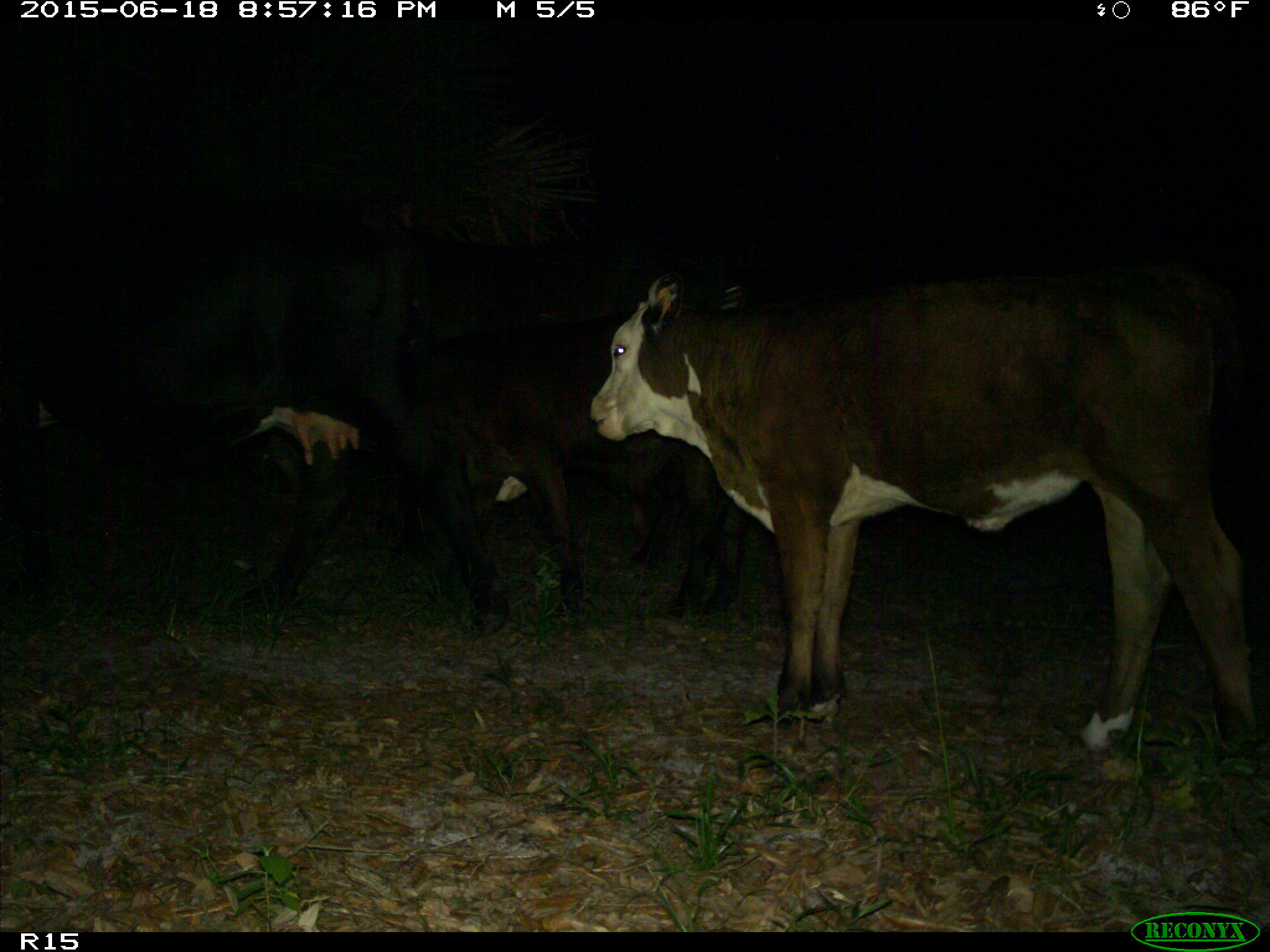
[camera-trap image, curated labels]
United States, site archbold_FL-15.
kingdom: Animalia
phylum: Chordata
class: Mammalia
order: Artiodactyla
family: Bovidae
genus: Bos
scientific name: Bos taurus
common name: domestic cow